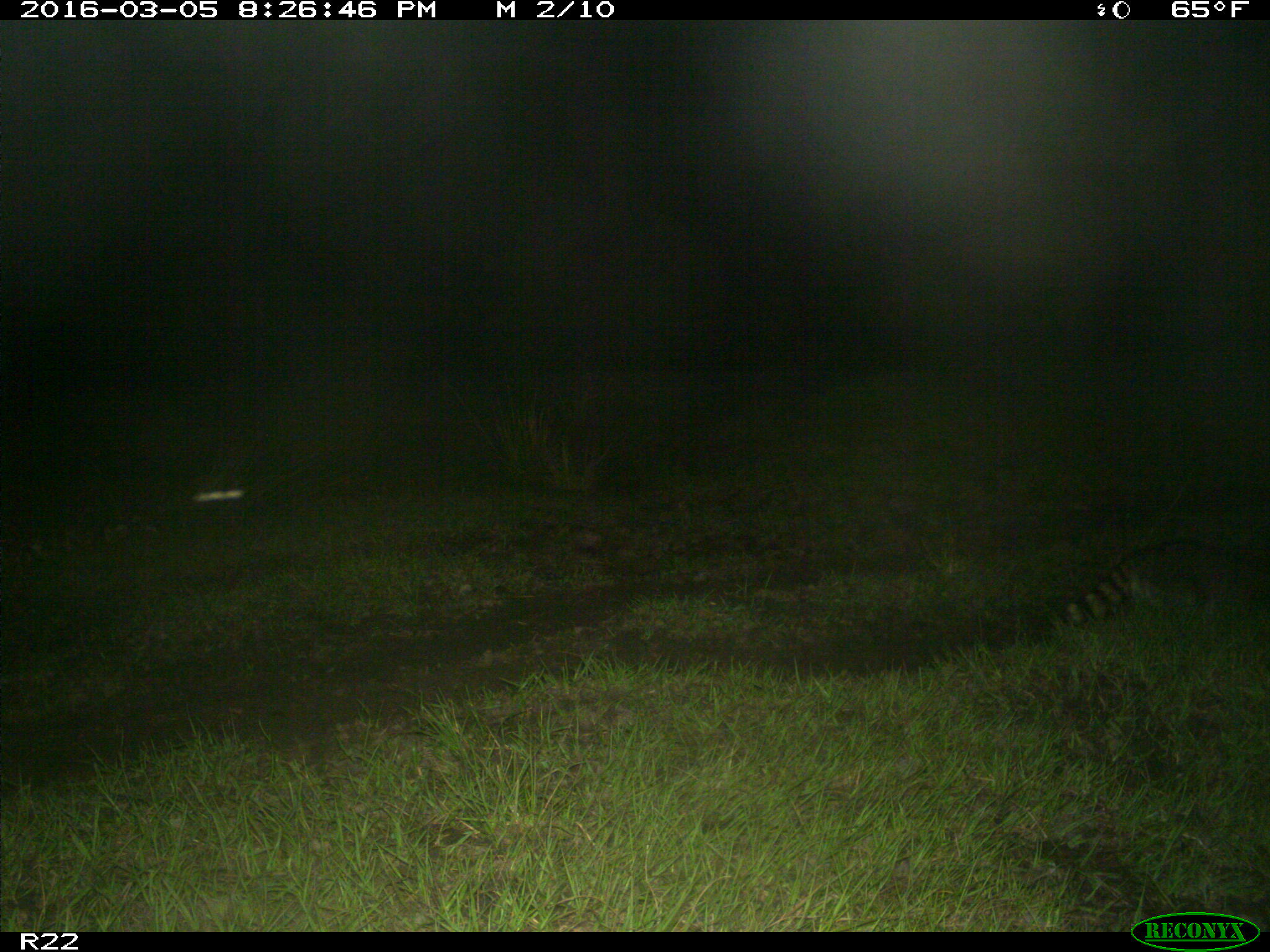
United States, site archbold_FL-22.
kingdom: Animalia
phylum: Chordata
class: Mammalia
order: Carnivora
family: Procyonidae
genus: Procyon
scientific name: Procyon lotor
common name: common raccoon